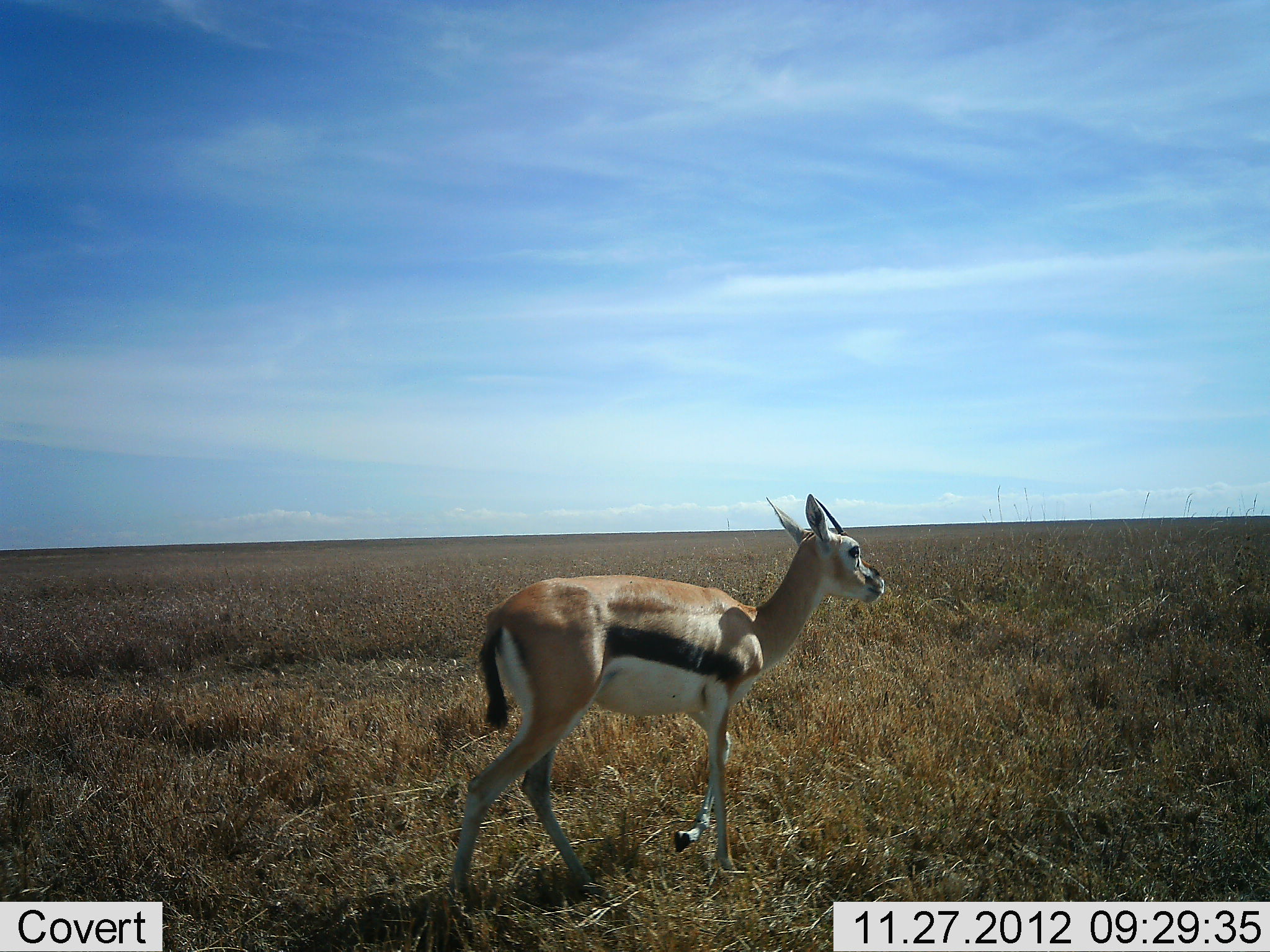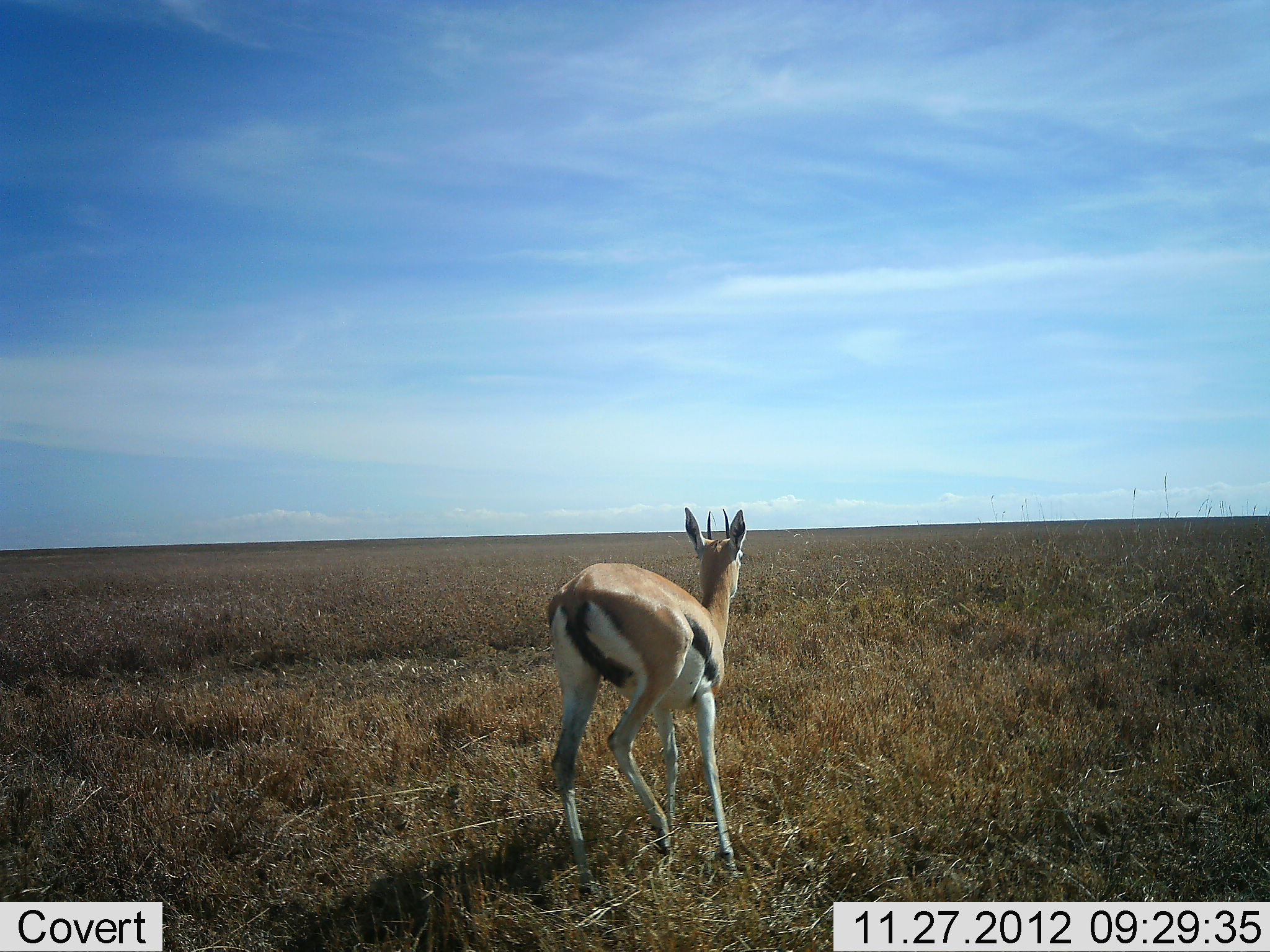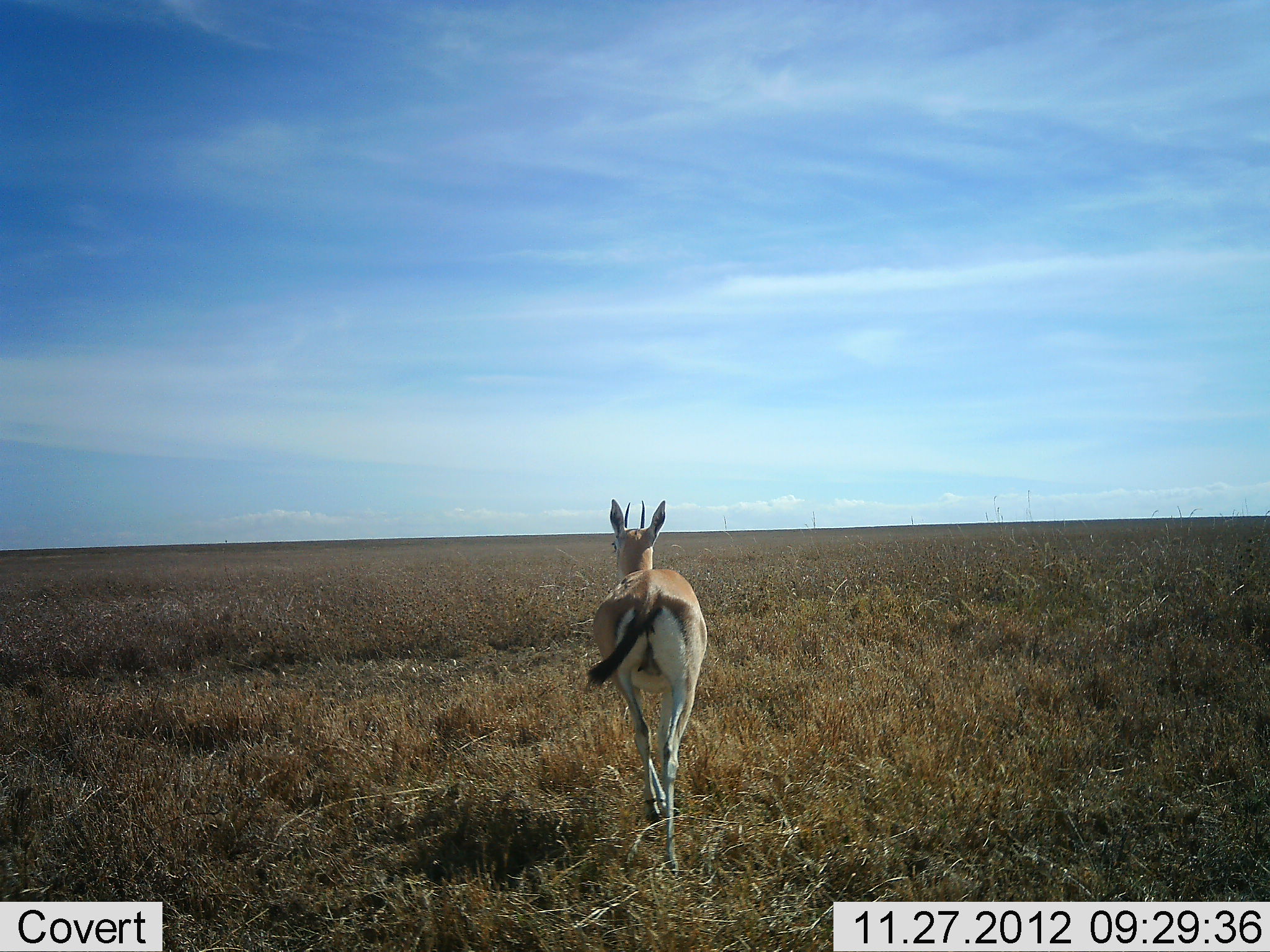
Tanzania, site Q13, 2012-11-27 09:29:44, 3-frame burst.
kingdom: Animalia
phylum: Chordata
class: Mammalia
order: Artiodactyla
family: Bovidae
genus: Eudorcas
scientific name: Eudorcas thomsonii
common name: thomson's gazelle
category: gazellethomsons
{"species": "gazellethomsons (thomson's gazelle) (Eudorcas thomsonii)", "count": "1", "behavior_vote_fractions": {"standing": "7%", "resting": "0%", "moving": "93%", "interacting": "0%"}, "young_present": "0%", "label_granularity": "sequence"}